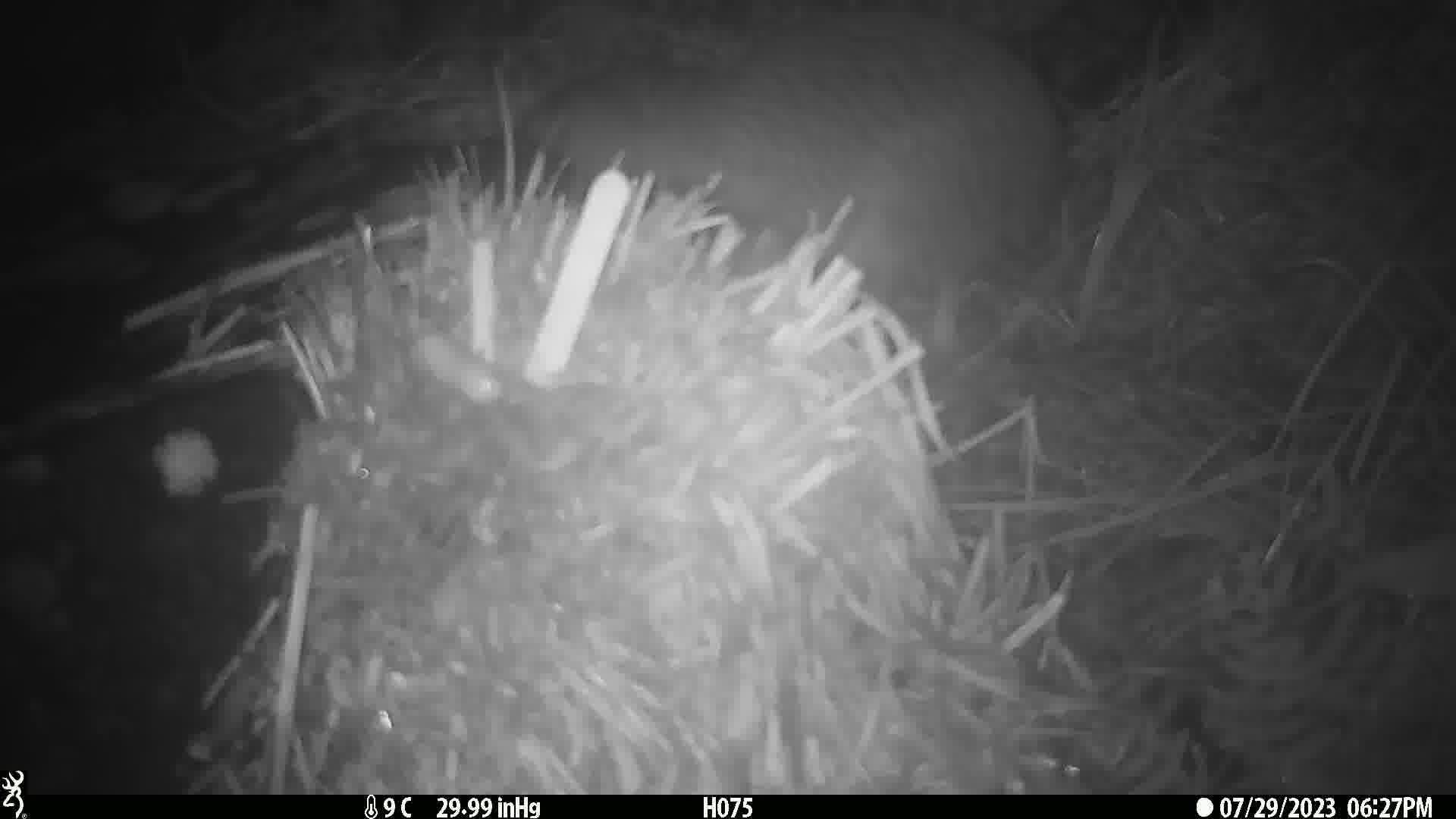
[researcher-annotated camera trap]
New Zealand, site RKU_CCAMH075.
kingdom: Animalia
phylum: Chordata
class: Aves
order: Apterygiformes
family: Apterygidae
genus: Apteryx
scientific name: Apteryx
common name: kiwi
Kiwi (Apteryx).